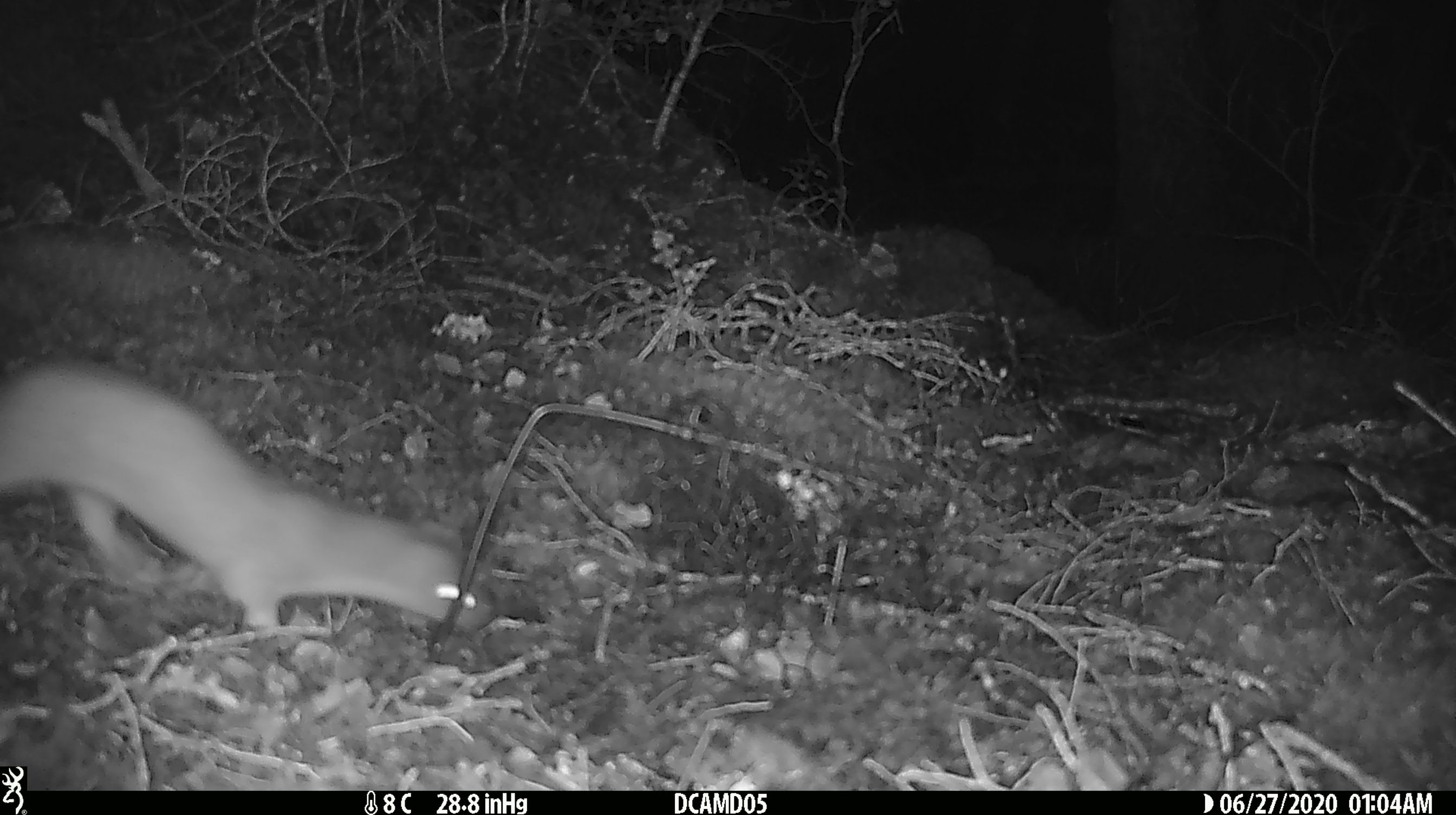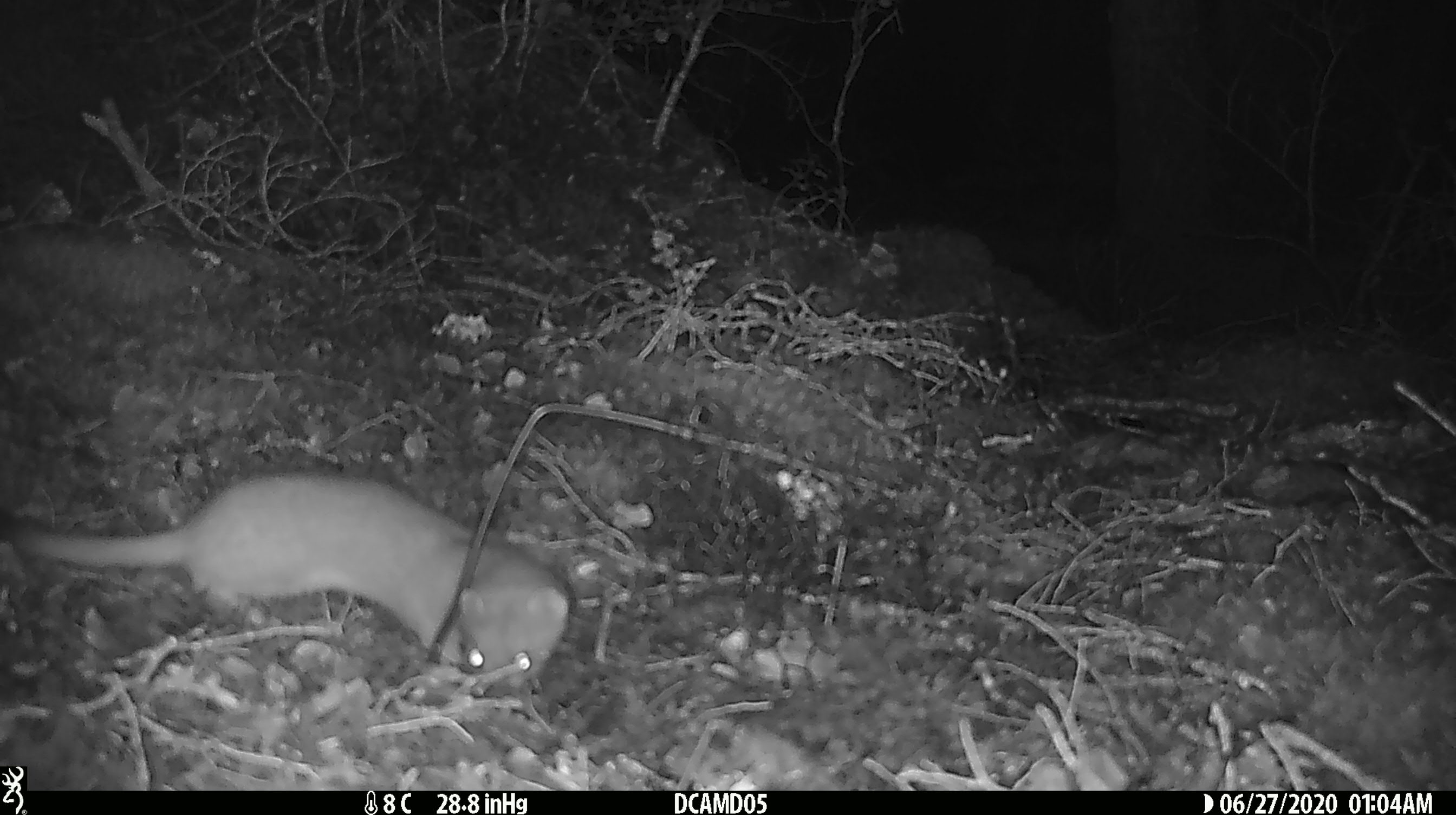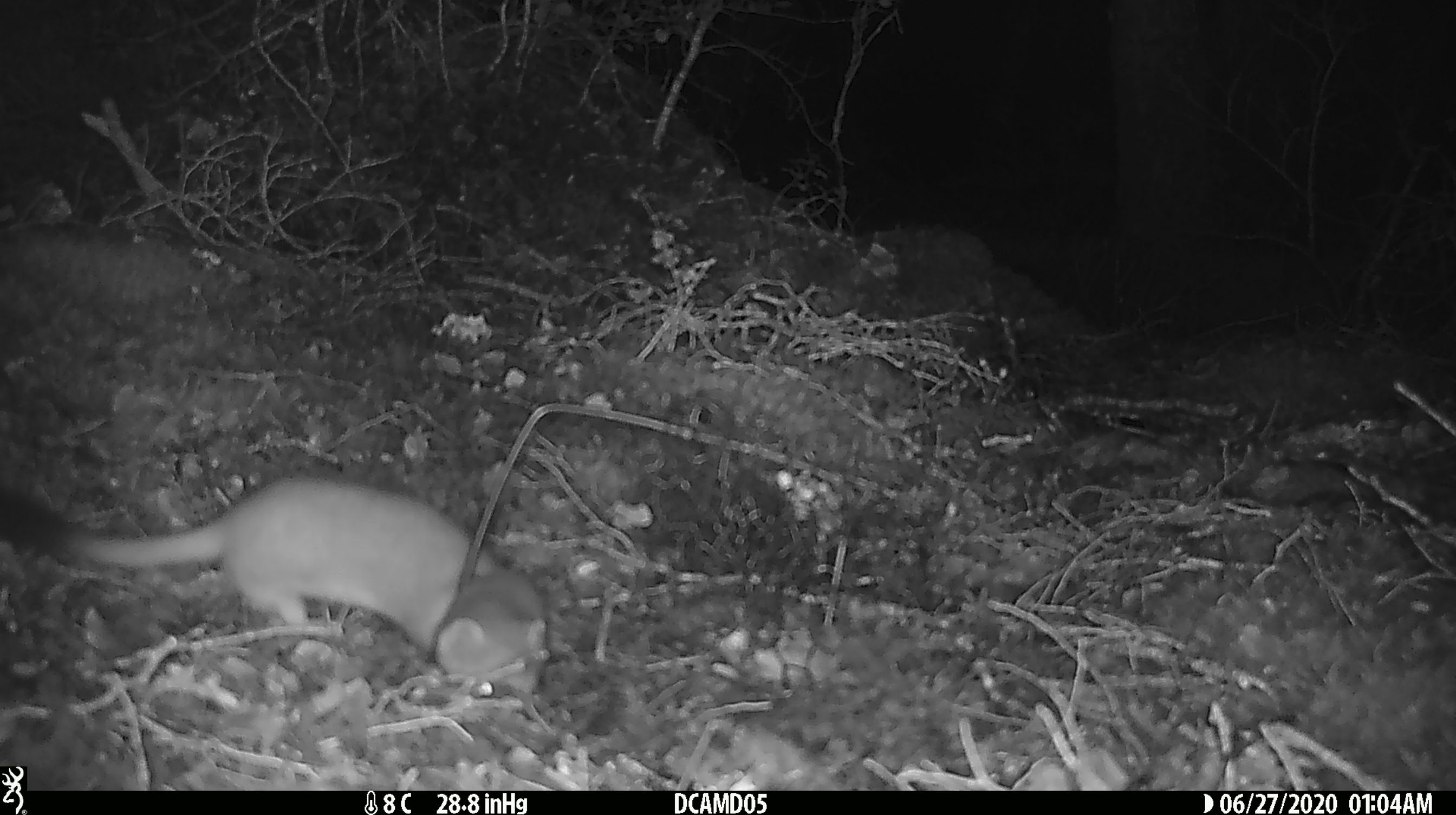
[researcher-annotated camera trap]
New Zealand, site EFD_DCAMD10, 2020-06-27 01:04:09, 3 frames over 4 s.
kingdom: Animalia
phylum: Chordata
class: Mammalia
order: Carnivora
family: Mustelidae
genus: Mustela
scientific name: Mustela erminea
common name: stoat